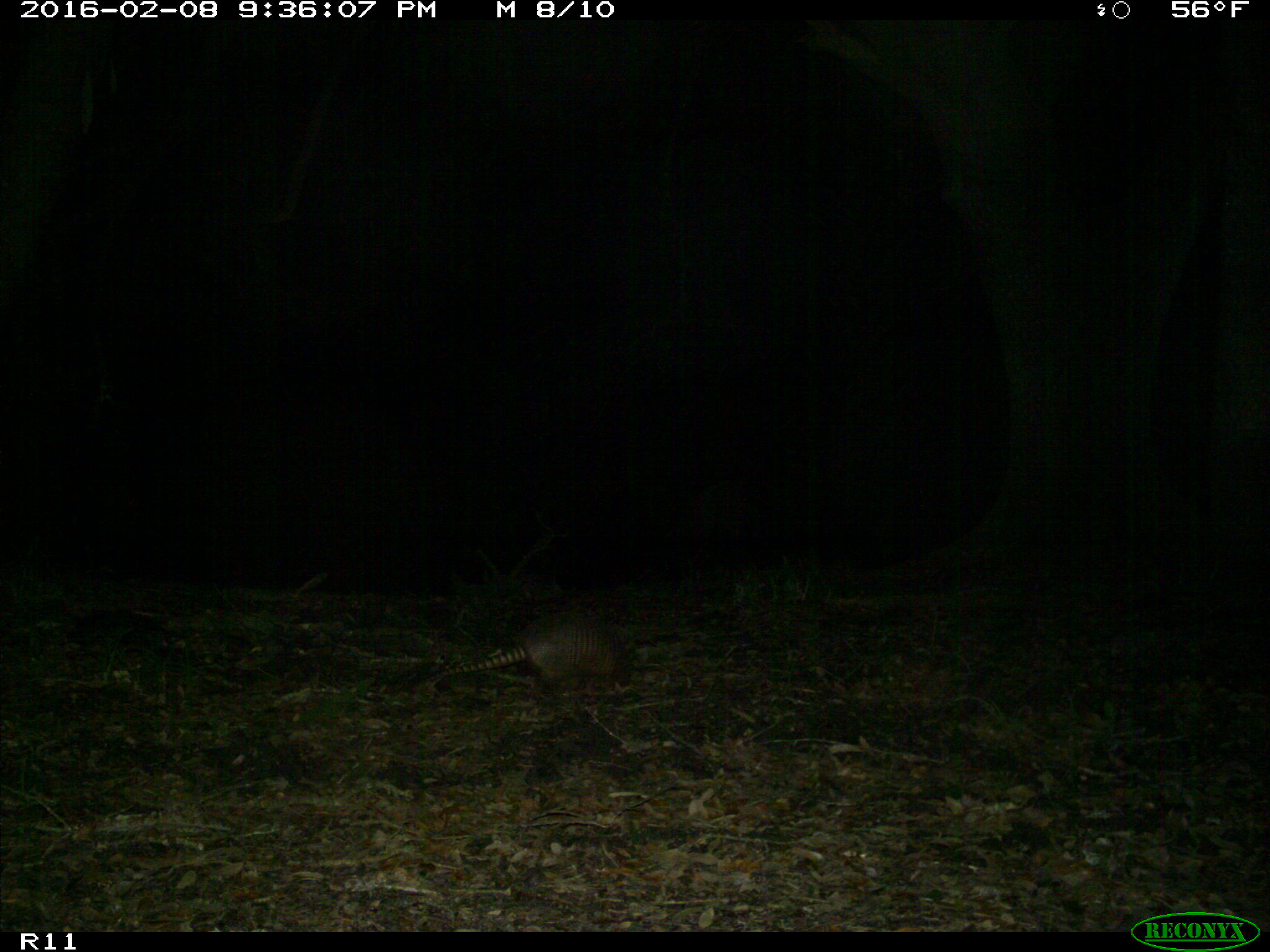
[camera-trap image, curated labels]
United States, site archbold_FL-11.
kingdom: Animalia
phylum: Chordata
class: Mammalia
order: Cingulata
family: Dasypodidae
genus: Dasypus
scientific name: Dasypus novemcinctus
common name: nine-banded armadillo